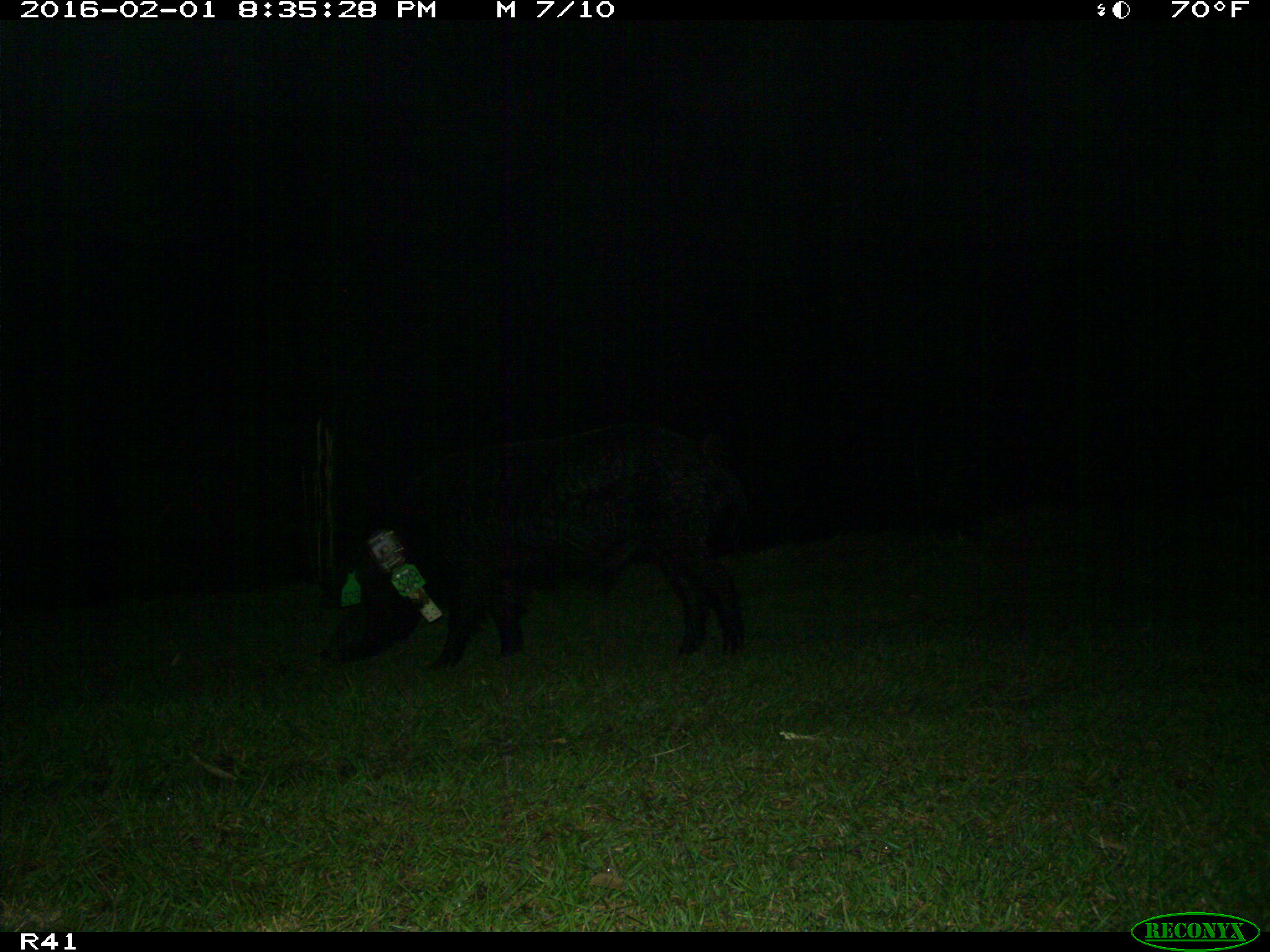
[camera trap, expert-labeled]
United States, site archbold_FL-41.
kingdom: Animalia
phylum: Chordata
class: Mammalia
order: Artiodactyla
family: Suidae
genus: Sus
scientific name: Sus scrofa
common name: wild boar